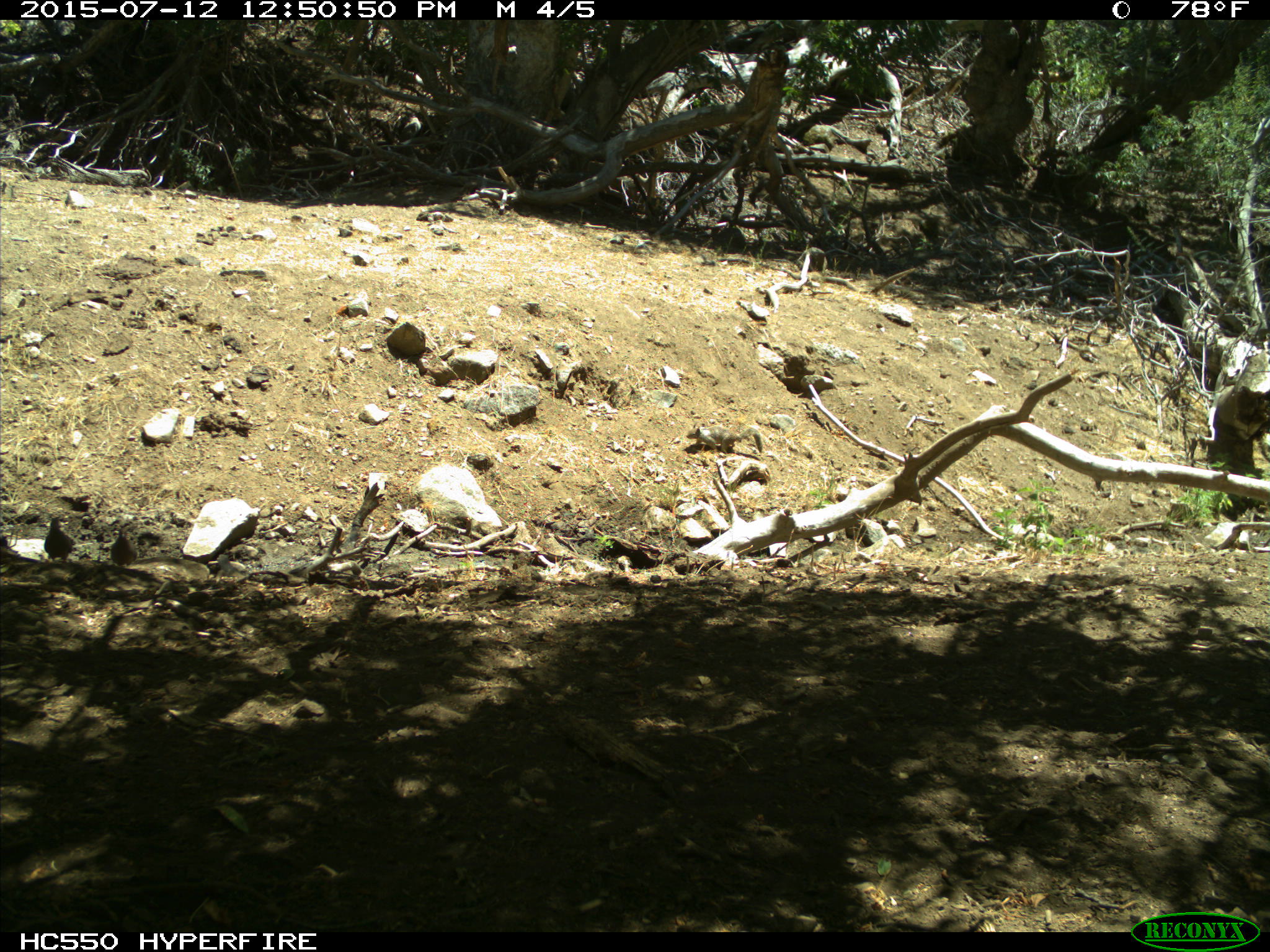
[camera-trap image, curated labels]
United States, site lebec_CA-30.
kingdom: Animalia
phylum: Chordata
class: Aves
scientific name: Aves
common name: birds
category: unidentified bird